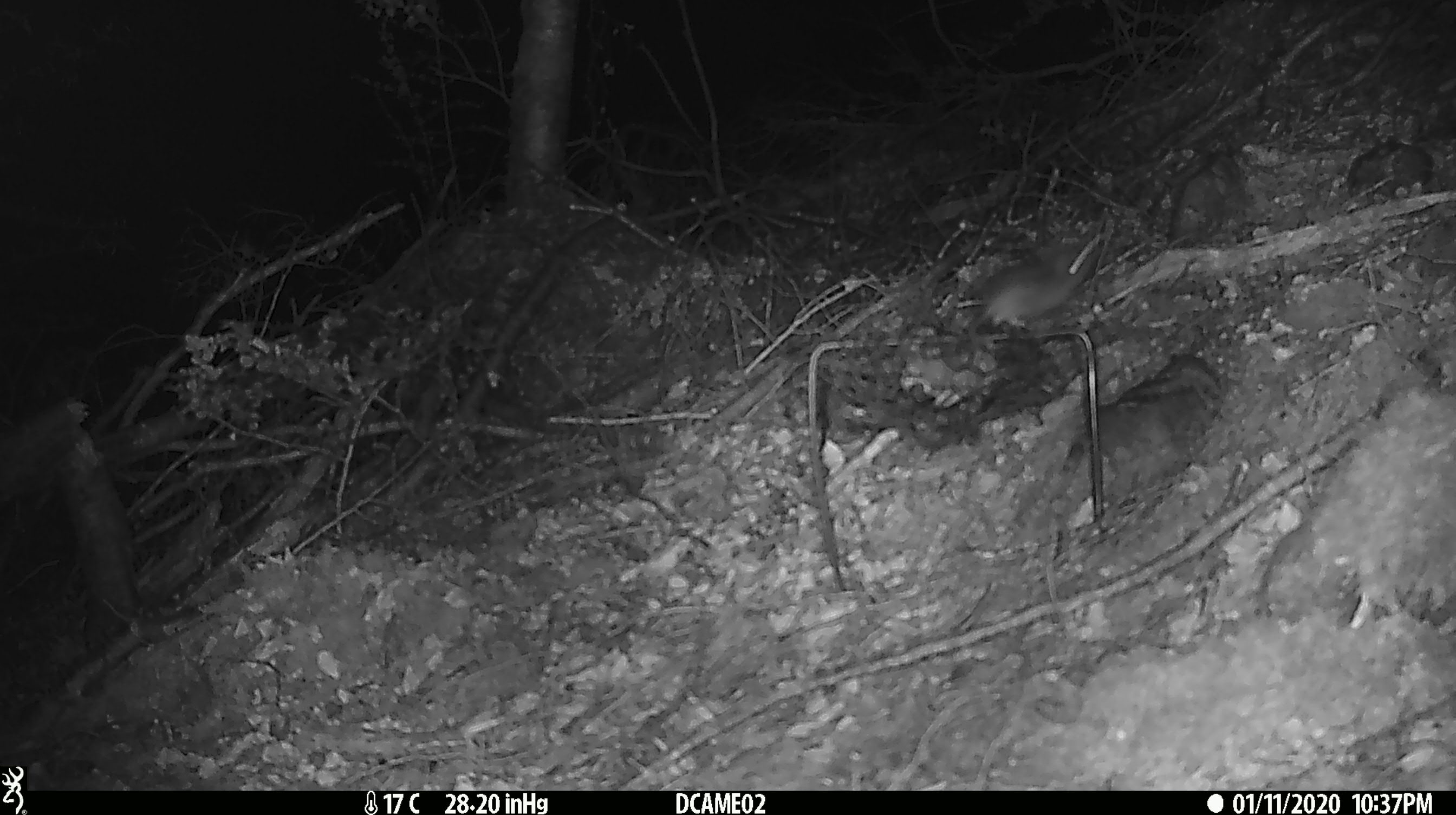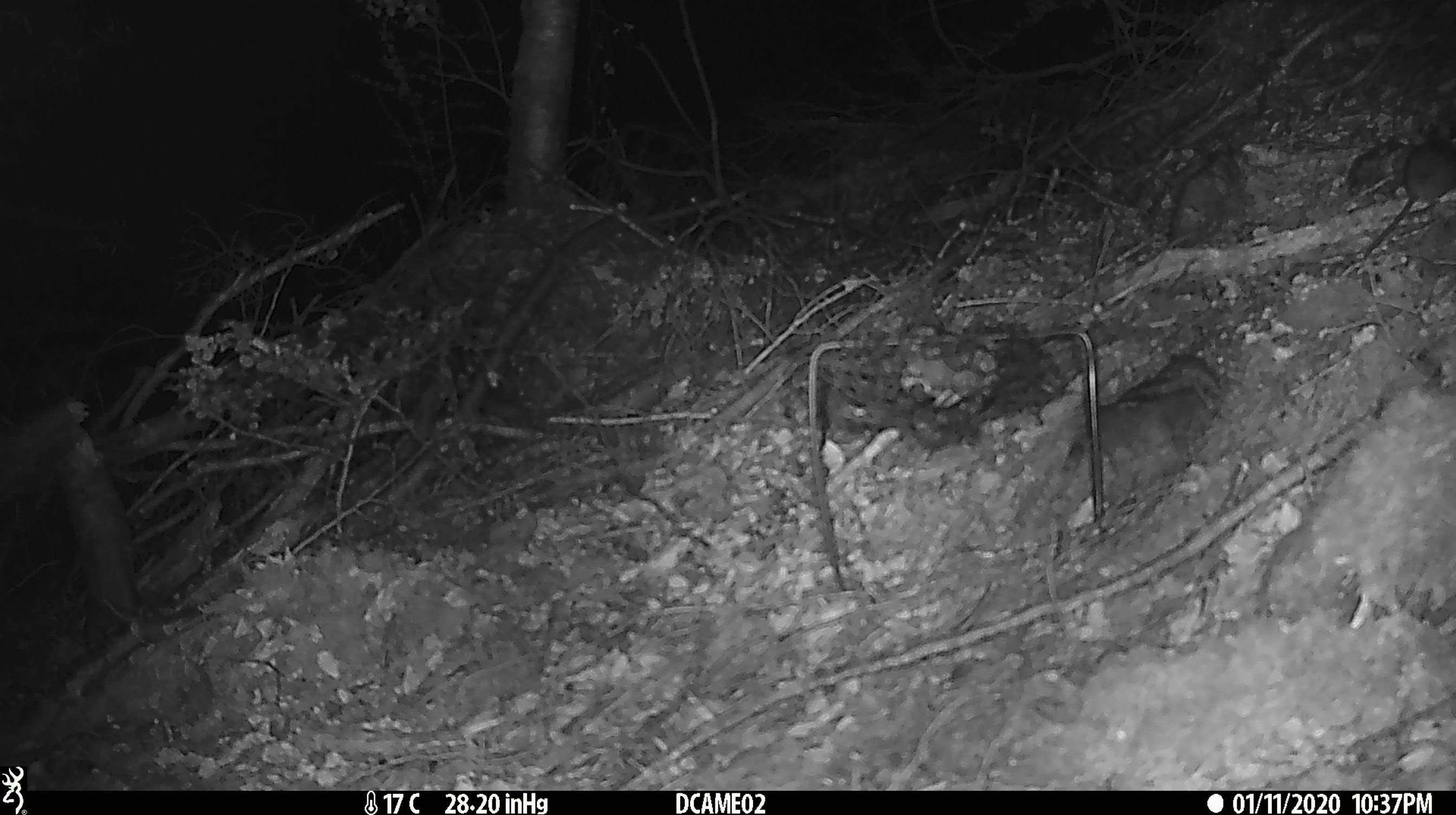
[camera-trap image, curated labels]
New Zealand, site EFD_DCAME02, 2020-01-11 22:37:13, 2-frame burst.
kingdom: Animalia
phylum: Chordata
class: Mammalia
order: Rodentia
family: Muridae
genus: Mus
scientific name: Mus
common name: mouse